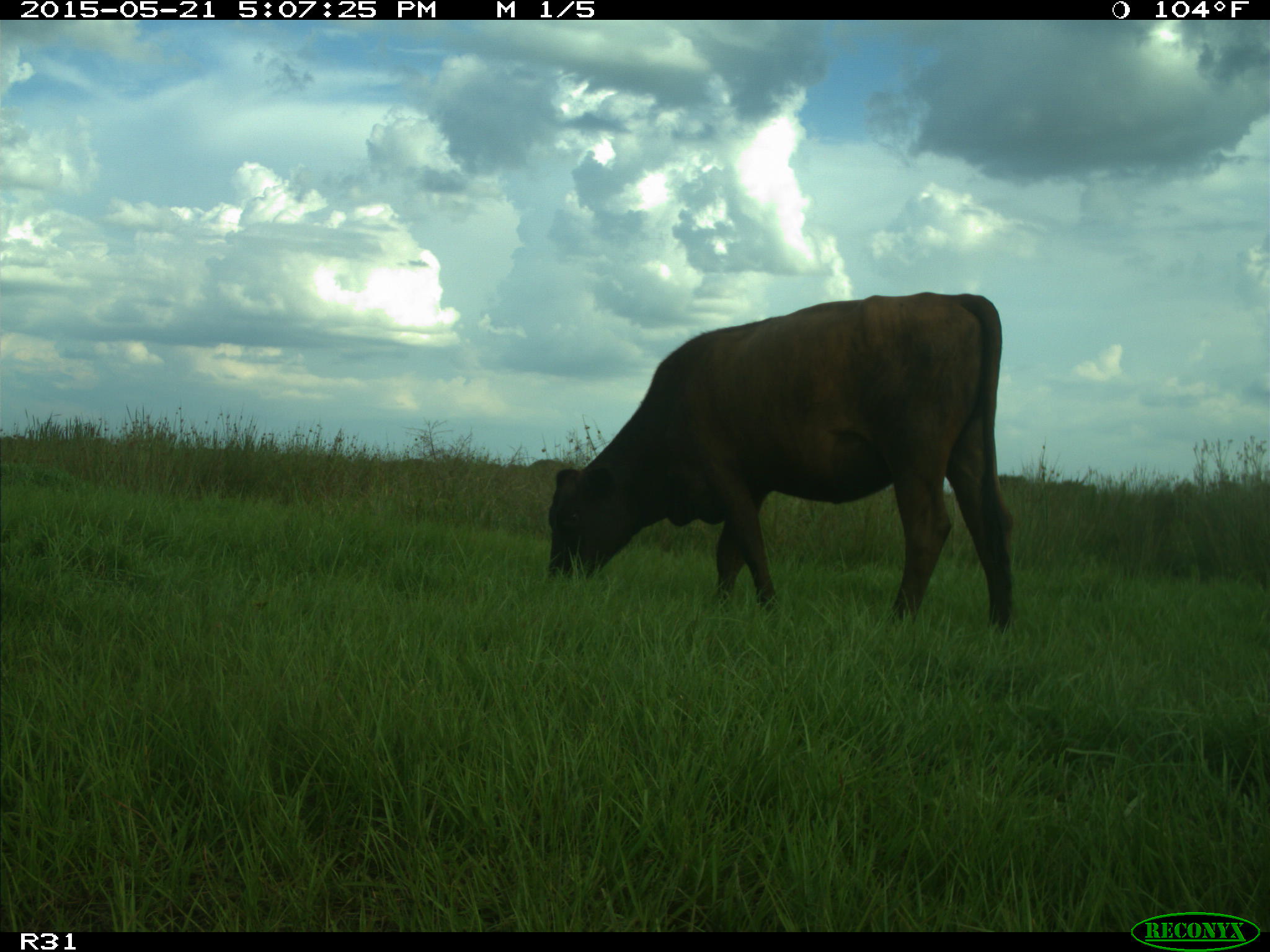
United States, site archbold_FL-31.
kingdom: Animalia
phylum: Chordata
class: Mammalia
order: Artiodactyla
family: Bovidae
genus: Bos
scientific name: Bos taurus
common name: domestic cow